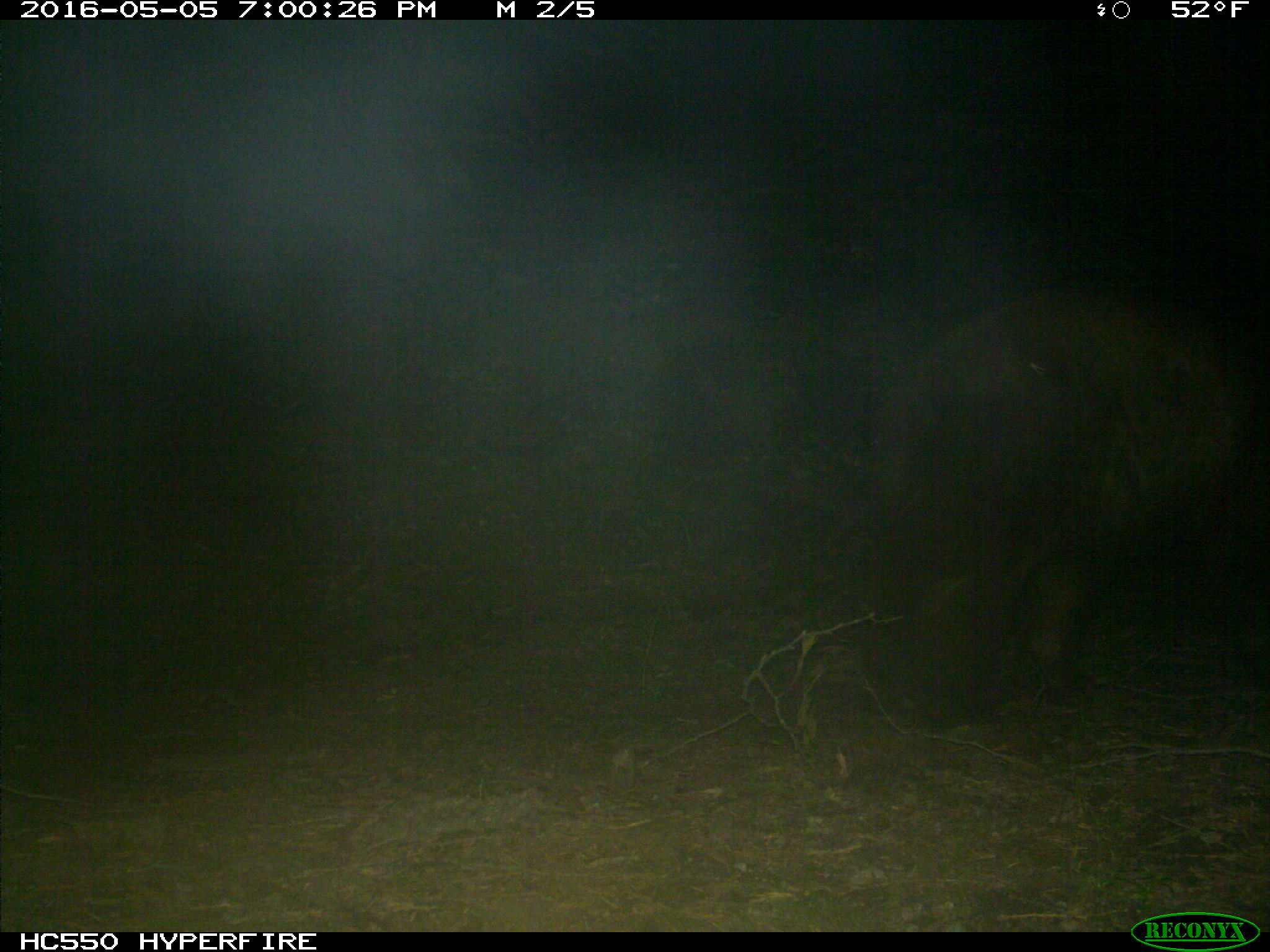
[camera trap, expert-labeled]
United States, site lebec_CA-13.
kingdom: Animalia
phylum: Chordata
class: Mammalia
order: Carnivora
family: Ursidae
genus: Ursus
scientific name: Ursus americanus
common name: american black bear